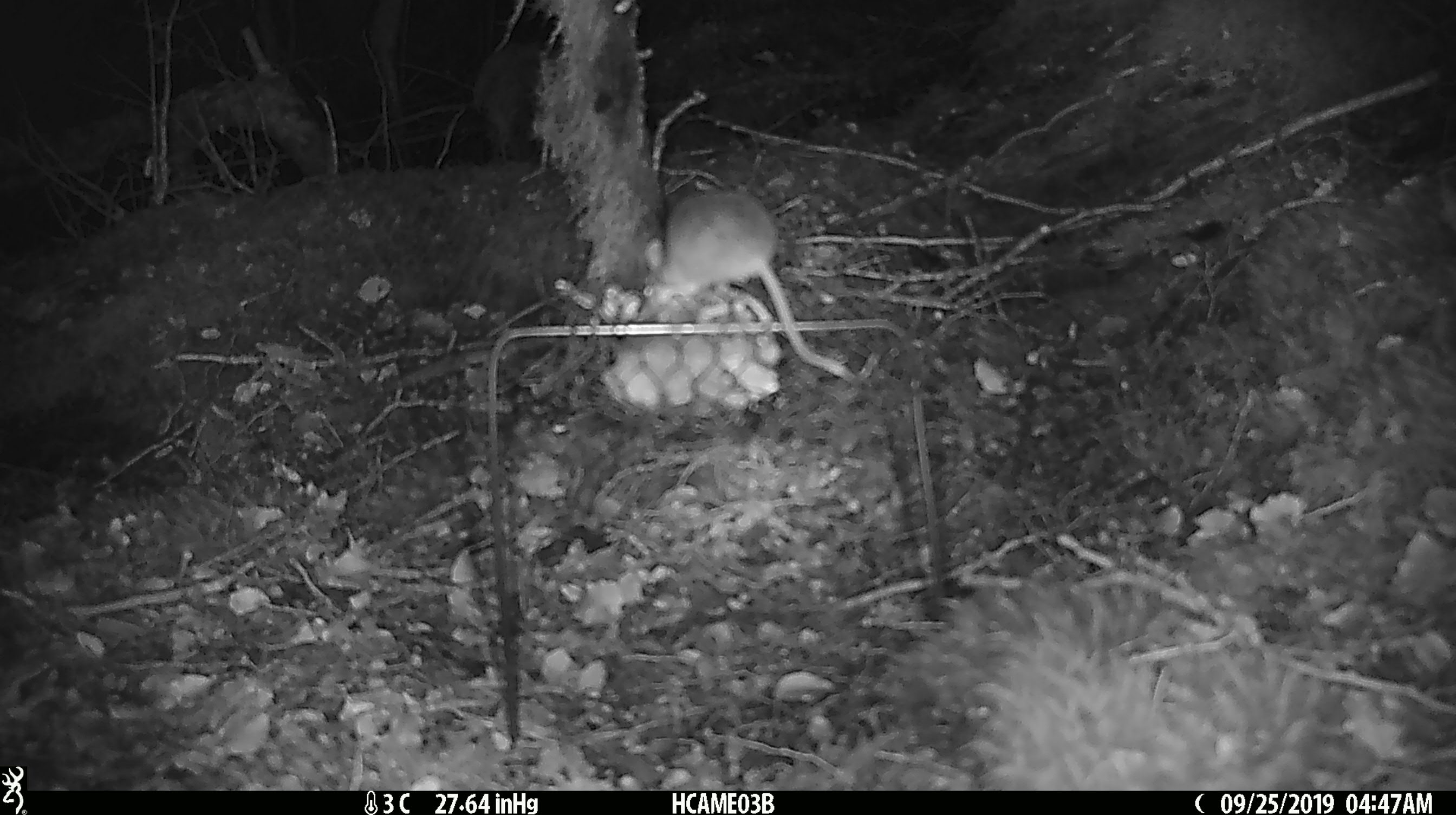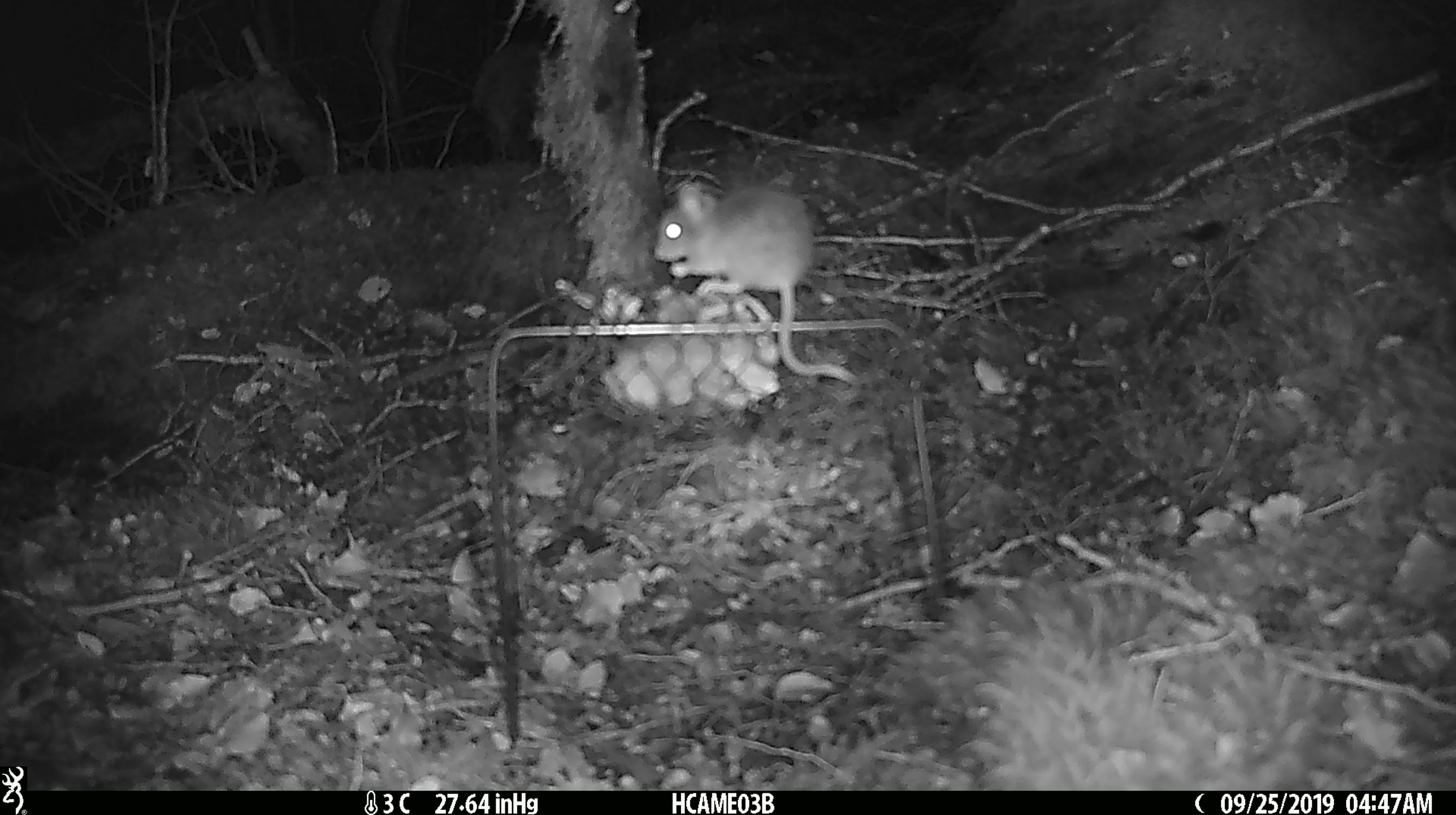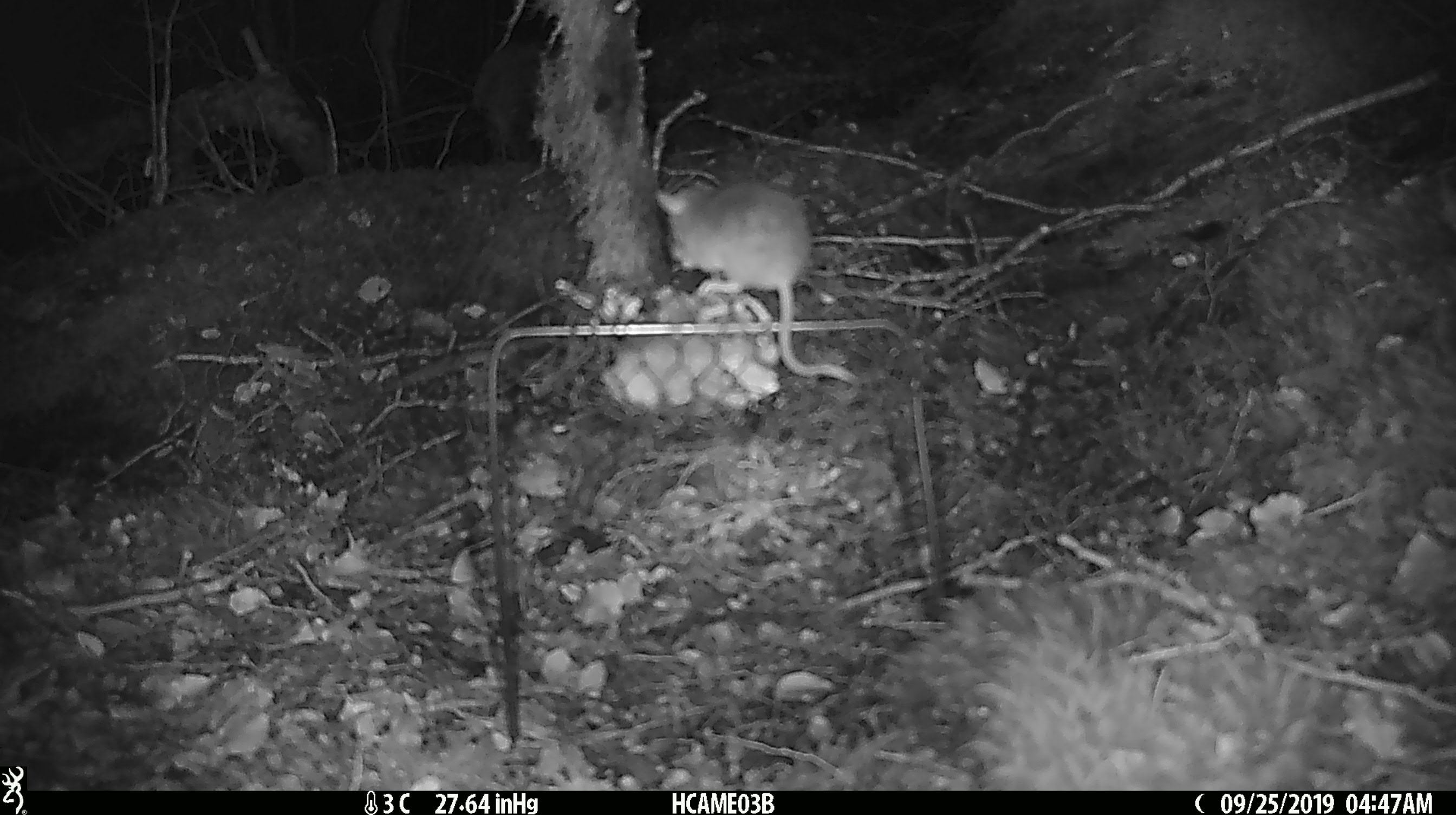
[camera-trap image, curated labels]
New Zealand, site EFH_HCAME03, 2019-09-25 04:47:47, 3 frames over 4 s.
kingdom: Animalia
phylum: Chordata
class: Mammalia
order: Rodentia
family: Muridae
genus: Mus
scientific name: Mus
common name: mouse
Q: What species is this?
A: Mouse (Mus).